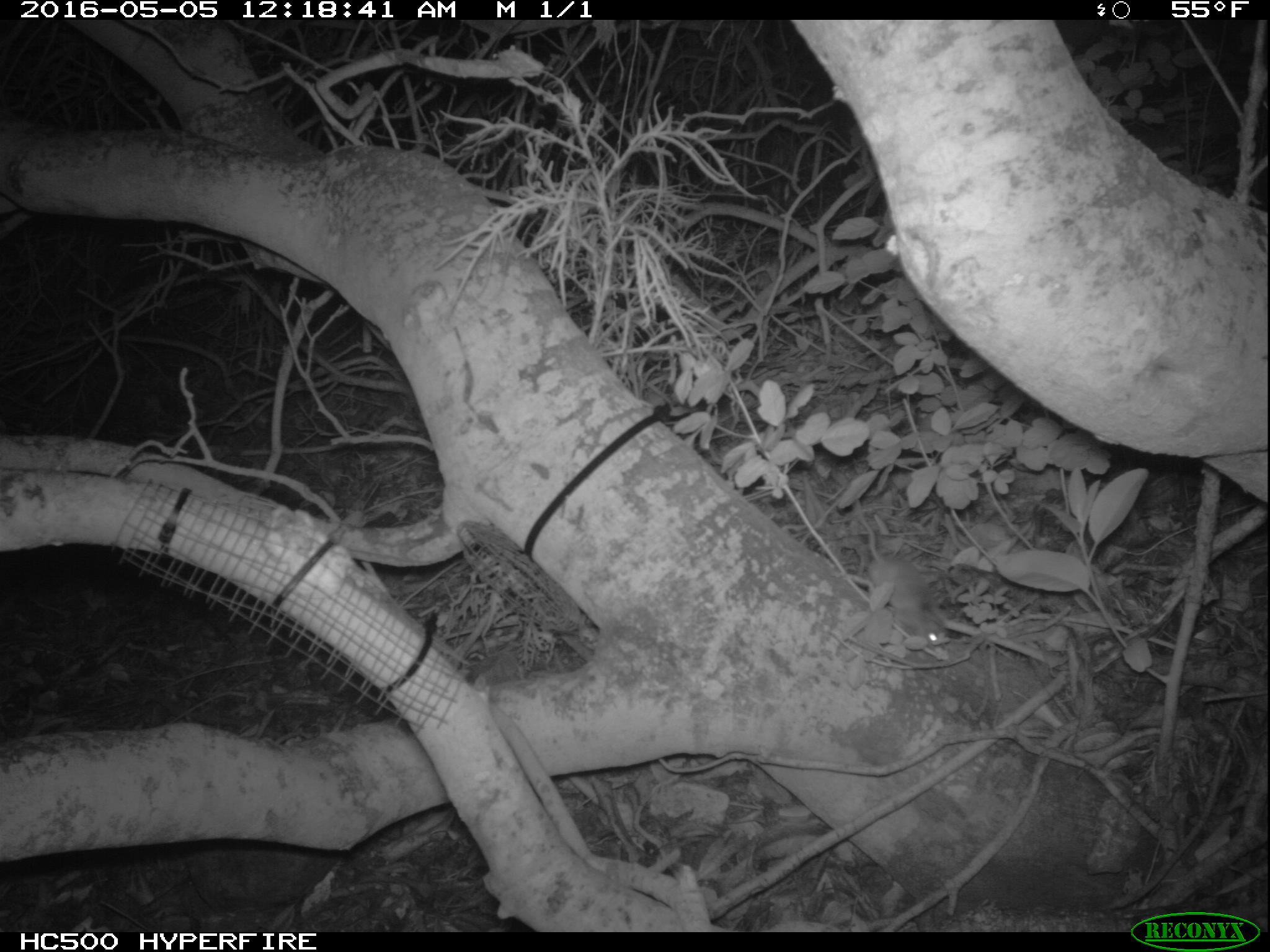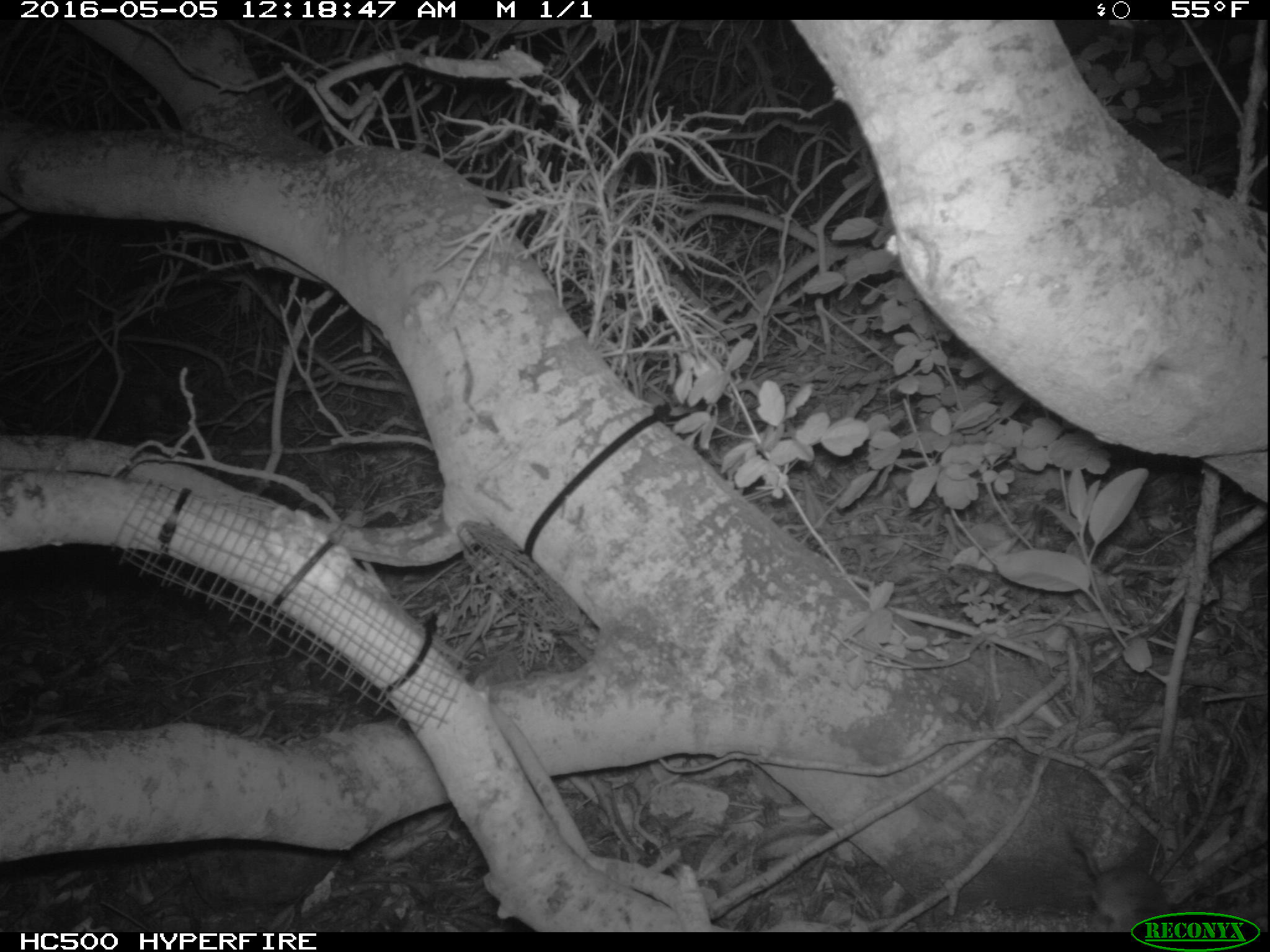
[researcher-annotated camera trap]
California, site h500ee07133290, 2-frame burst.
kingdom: Animalia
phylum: Chordata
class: Mammalia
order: Rodentia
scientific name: Rodentia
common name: rodent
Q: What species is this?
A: Rodent (Rodentia).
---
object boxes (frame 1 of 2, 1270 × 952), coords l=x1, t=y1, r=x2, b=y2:
rodent: l=853, t=501, r=944, b=646